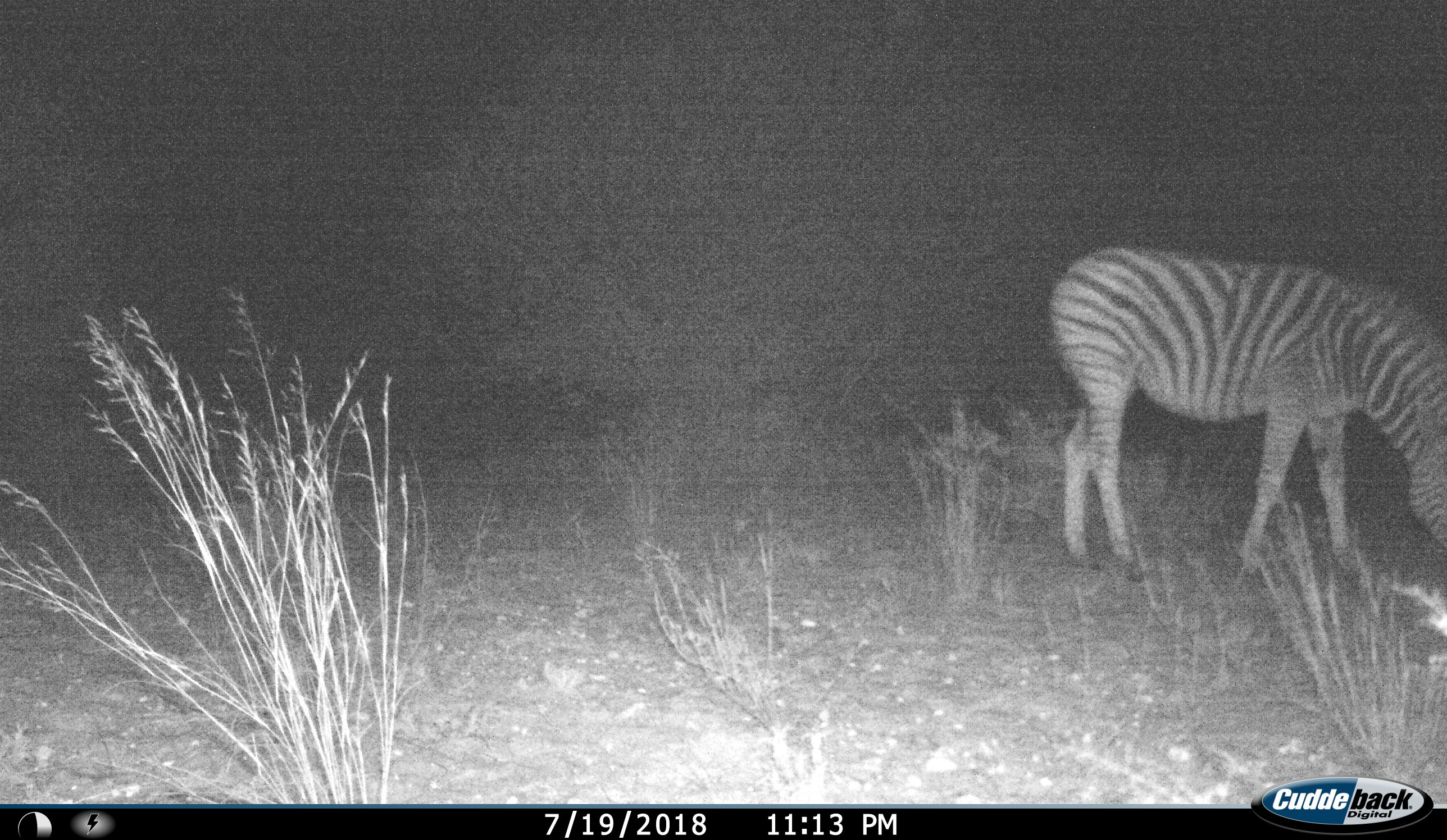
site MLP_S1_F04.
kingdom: Animalia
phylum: Chordata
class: Mammalia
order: Perissodactyla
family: Equidae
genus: Equus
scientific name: Equus quagga burchellii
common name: burchell's zebra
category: zebraburchells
Zebraburchells (burchell's zebra) (Equus quagga burchellii), count 1. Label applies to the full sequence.